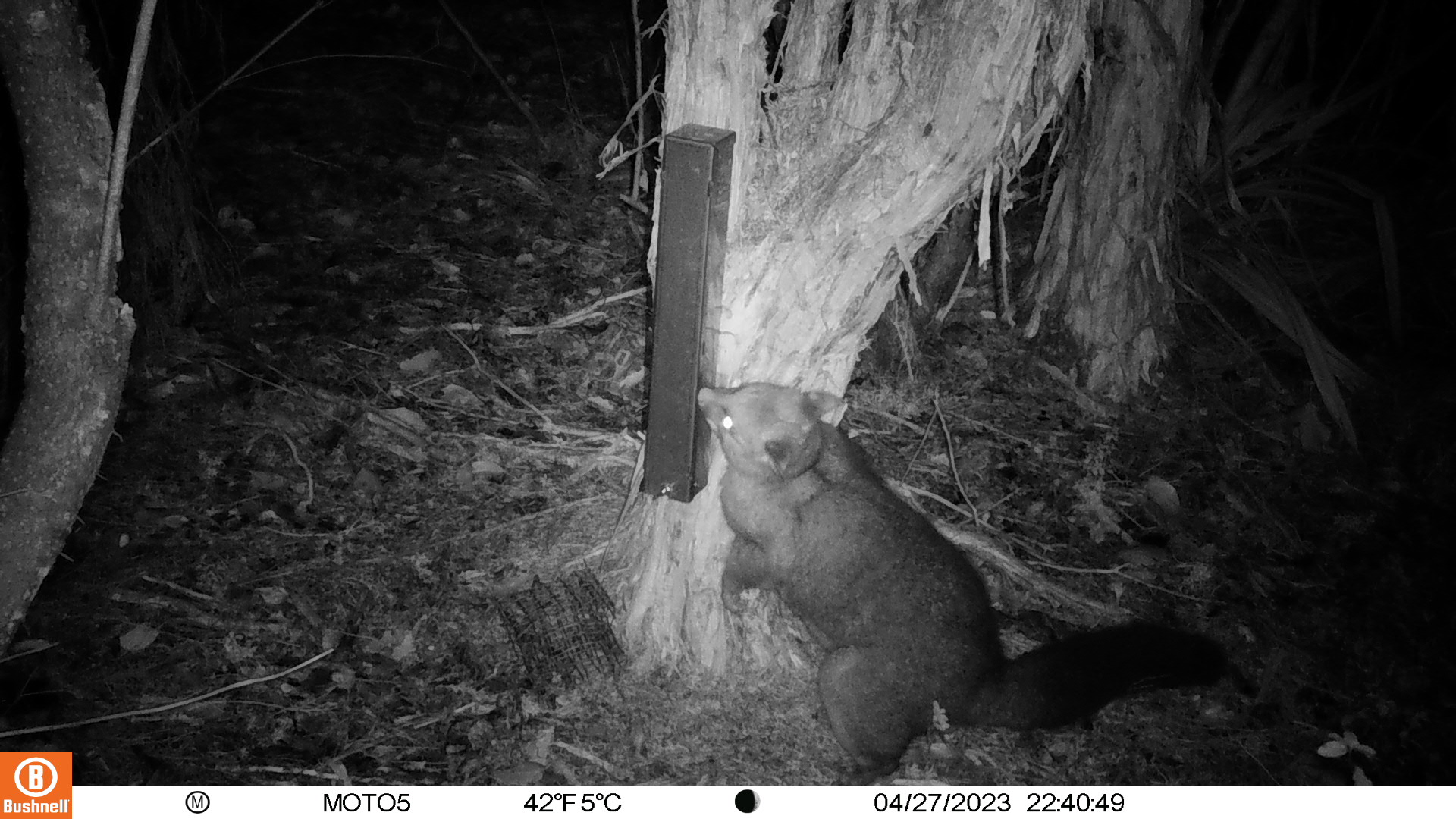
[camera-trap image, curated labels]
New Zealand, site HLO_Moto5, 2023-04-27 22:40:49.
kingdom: Animalia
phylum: Chordata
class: Mammalia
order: Diprotodontia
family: Phalangeridae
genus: Trichosurus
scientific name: Trichosurus vulpecula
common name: common brushtail possum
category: possum